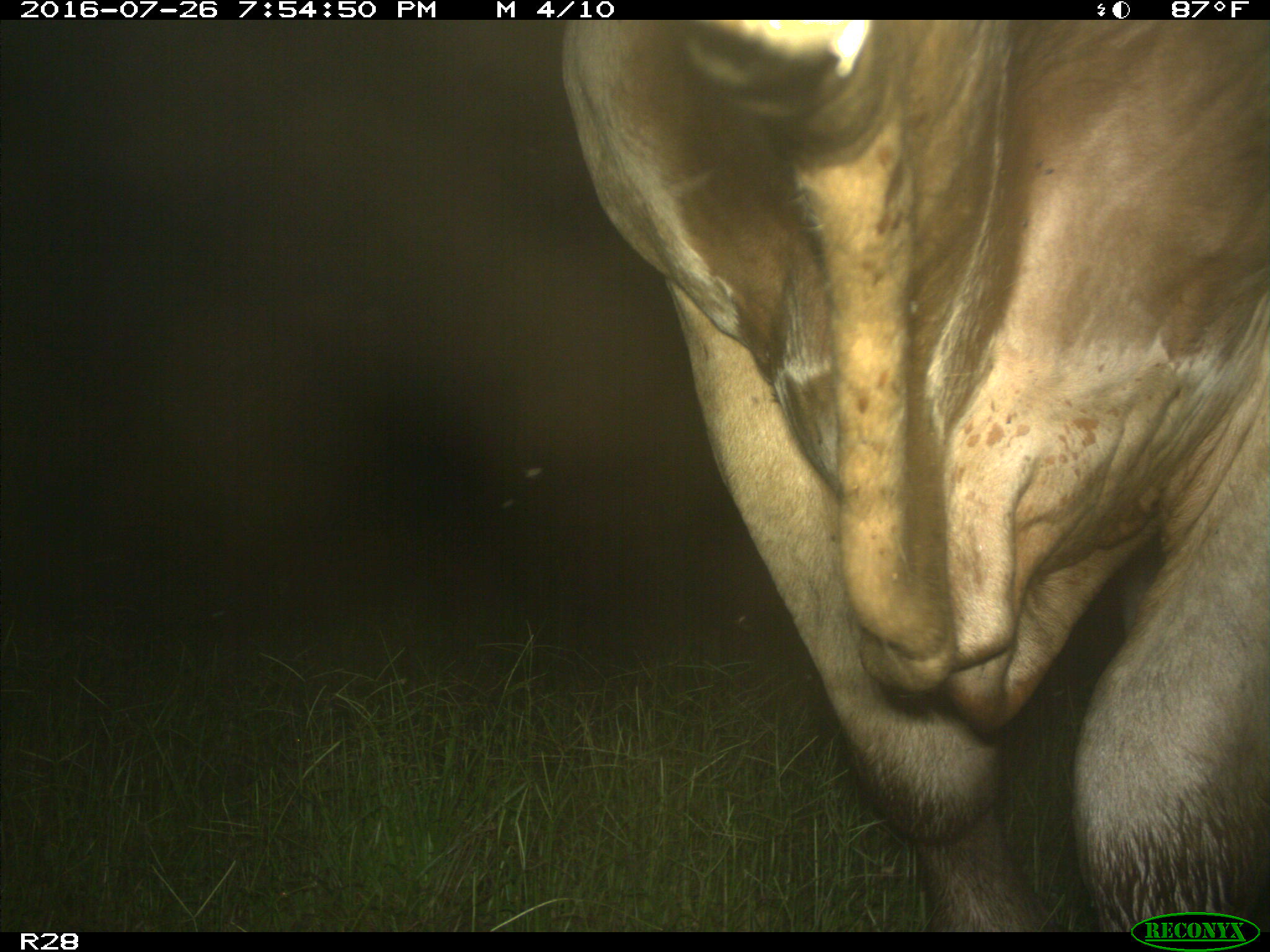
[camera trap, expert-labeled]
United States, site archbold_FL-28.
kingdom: Animalia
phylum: Chordata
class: Mammalia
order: Artiodactyla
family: Bovidae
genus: Bos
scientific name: Bos taurus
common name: domestic cow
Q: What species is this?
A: Bos taurus (domestic cow).